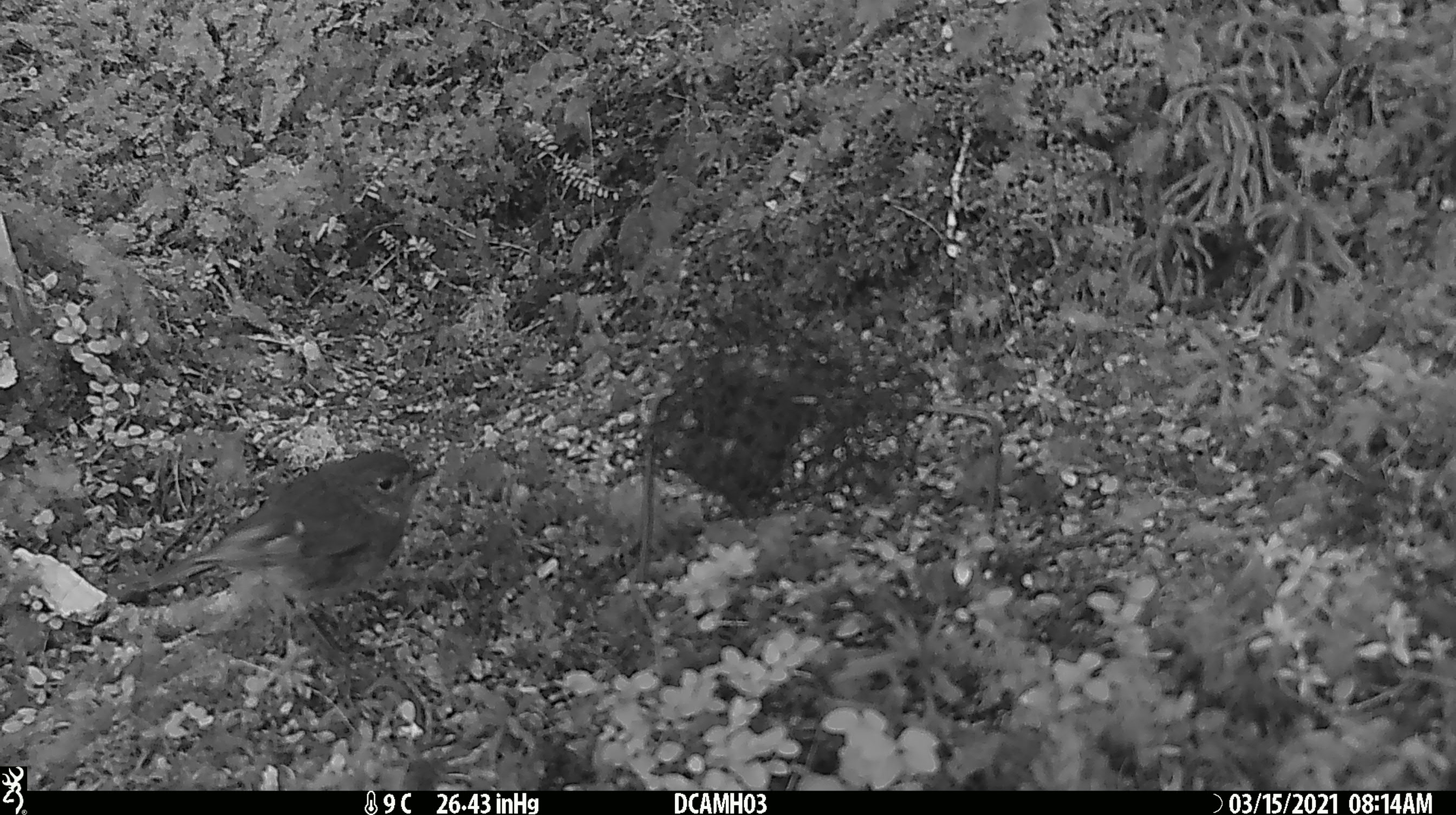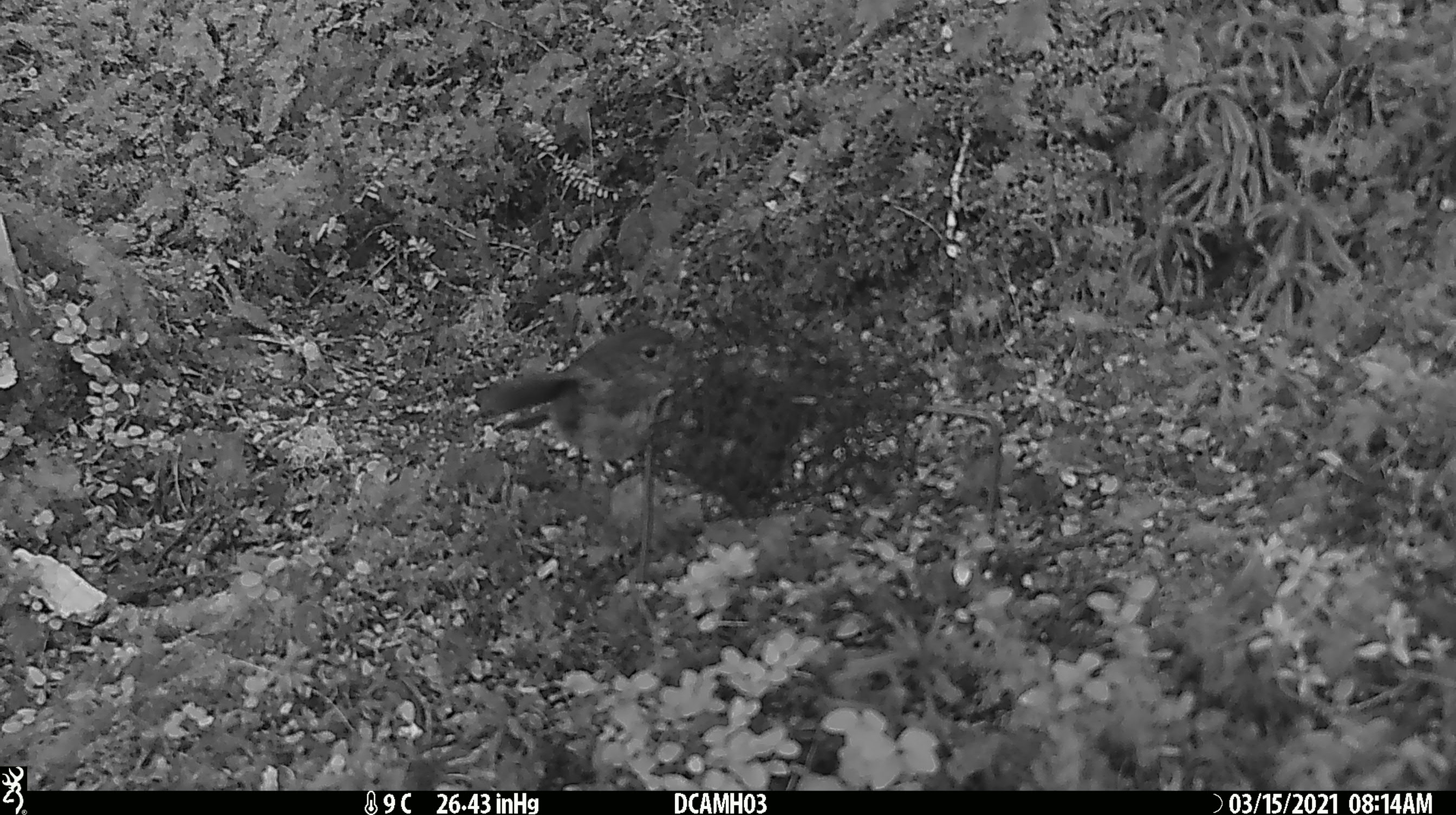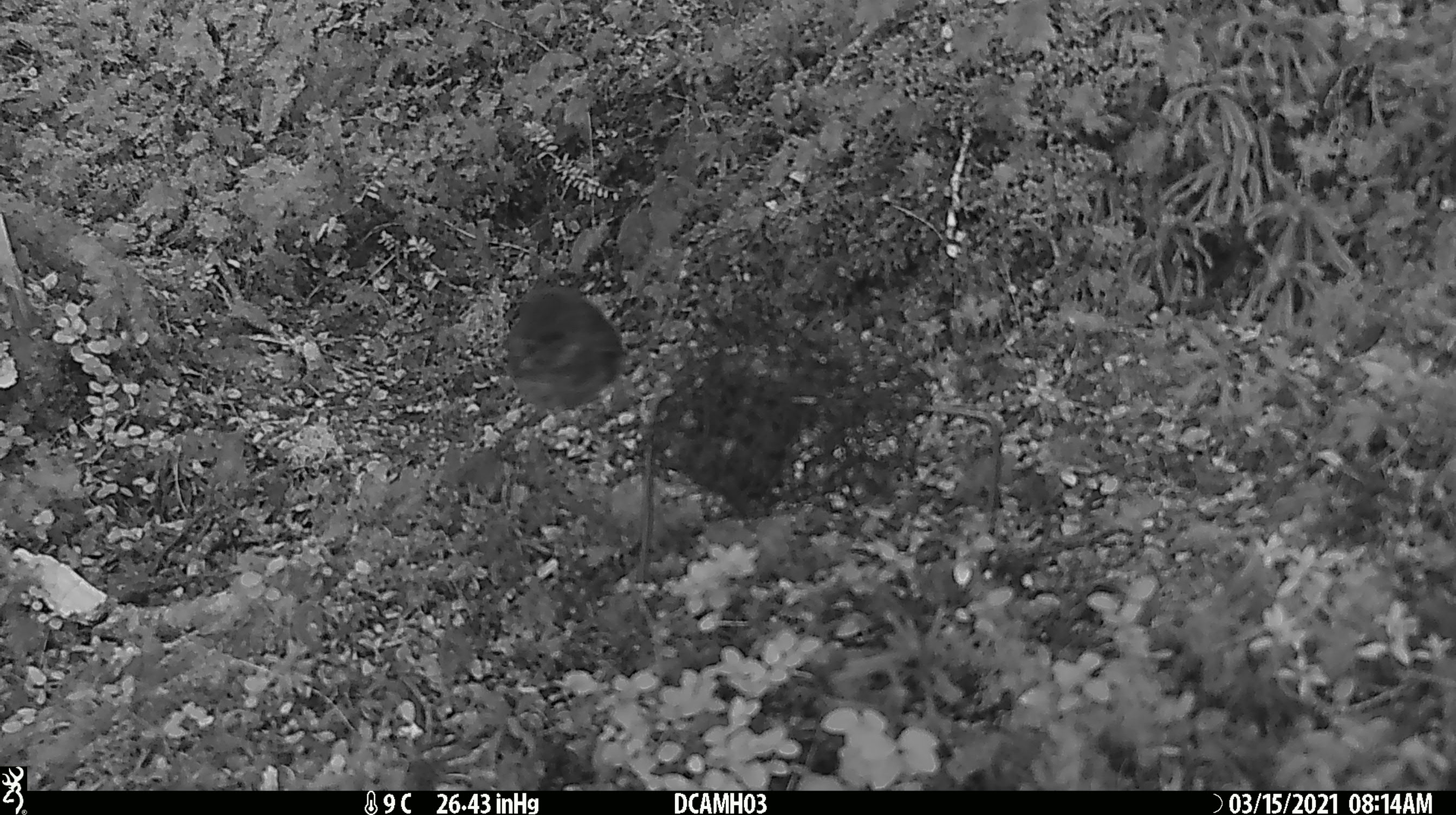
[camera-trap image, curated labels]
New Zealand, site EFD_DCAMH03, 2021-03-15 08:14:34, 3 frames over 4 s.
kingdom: Animalia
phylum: Chordata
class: Aves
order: Passeriformes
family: Petroicidae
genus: Petroica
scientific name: Petroica australis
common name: new zealand robin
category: robin